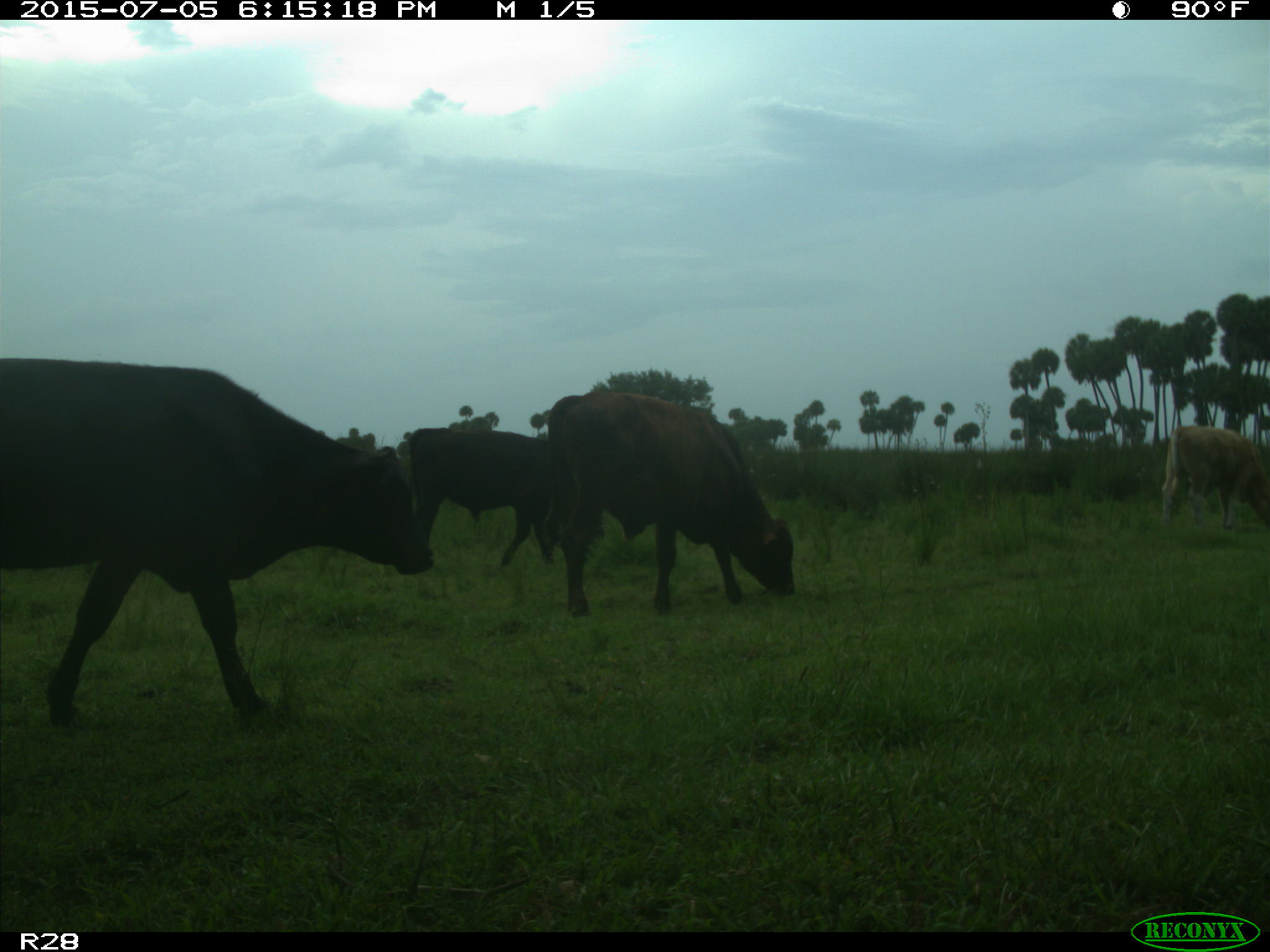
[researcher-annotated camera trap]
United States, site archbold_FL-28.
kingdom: Animalia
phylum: Chordata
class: Mammalia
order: Artiodactyla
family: Bovidae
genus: Bos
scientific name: Bos taurus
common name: domestic cow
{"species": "Bos taurus (domestic cow)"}